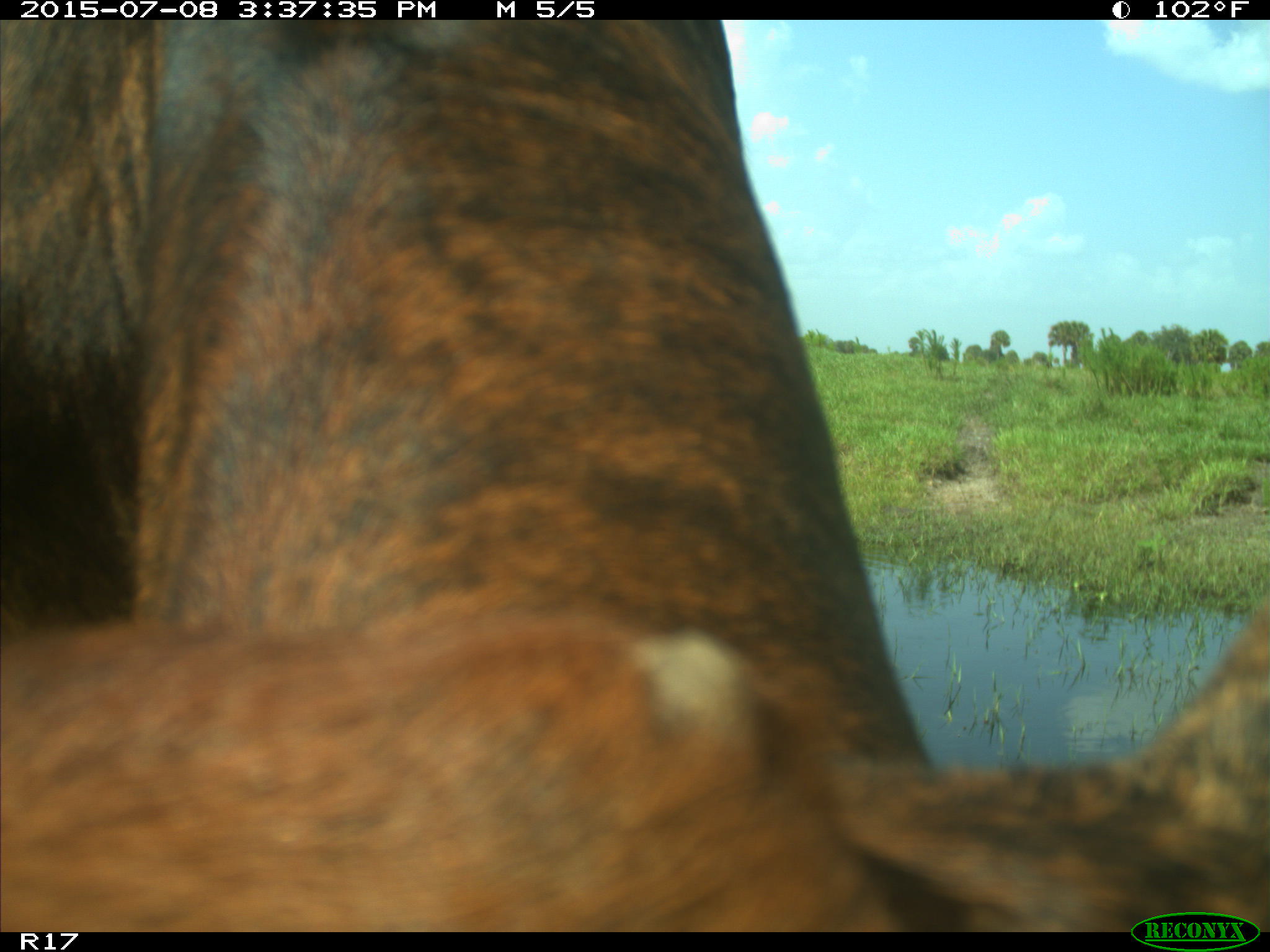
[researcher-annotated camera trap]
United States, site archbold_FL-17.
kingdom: Animalia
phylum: Chordata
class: Mammalia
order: Artiodactyla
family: Bovidae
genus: Bos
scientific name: Bos taurus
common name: domestic cow